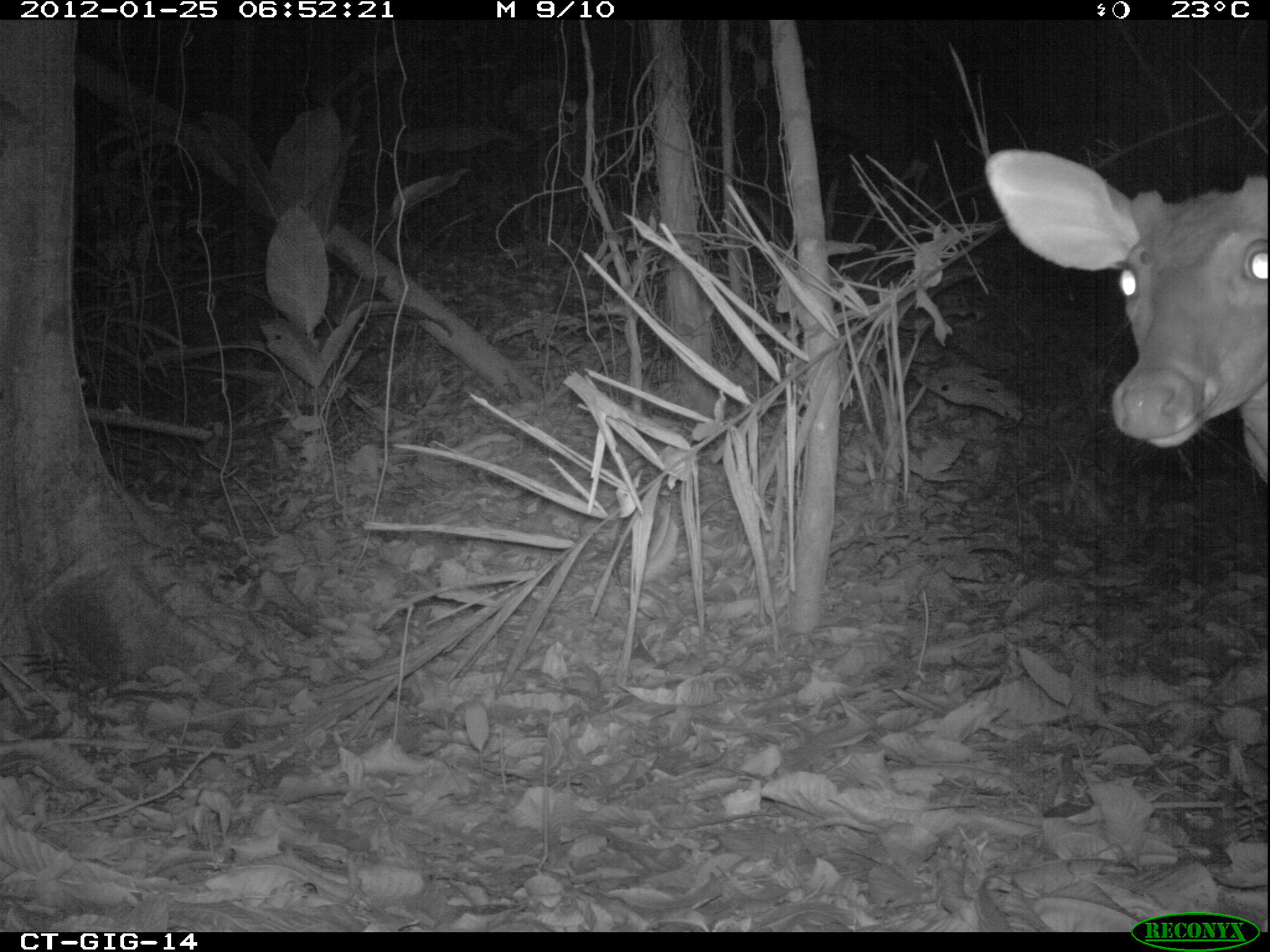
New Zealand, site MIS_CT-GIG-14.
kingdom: Animalia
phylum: Chordata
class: Mammalia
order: Artiodactyla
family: Cervidae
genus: Odocoileus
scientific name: Odocoileus virginianus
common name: white-tailed deer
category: white tailed deer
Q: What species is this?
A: White tailed deer (white-tailed deer) (Odocoileus virginianus).